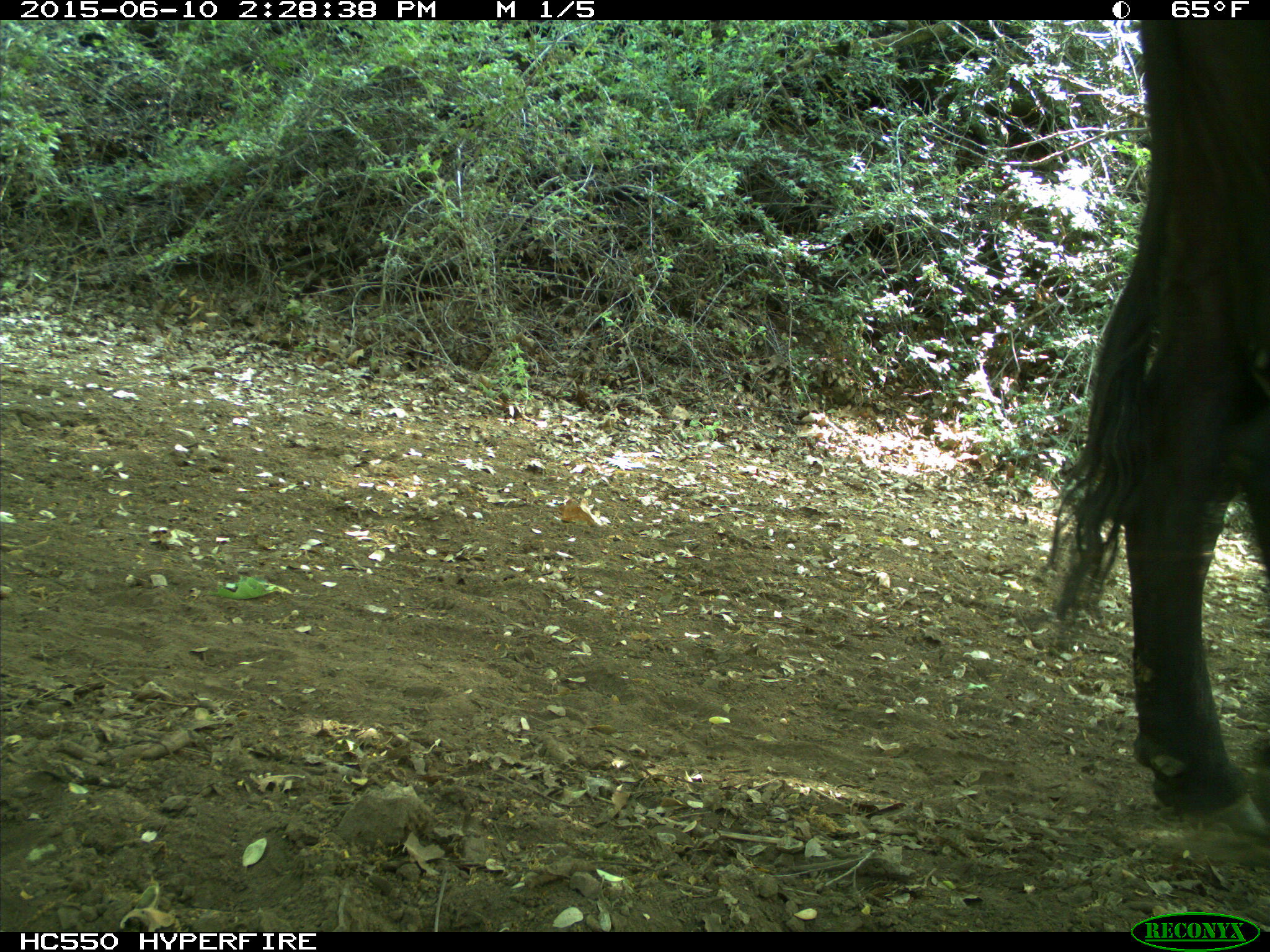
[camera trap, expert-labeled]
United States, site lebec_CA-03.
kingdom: Animalia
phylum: Chordata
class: Mammalia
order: Artiodactyla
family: Bovidae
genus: Bos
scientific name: Bos taurus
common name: domestic cow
Bos taurus (domestic cow).